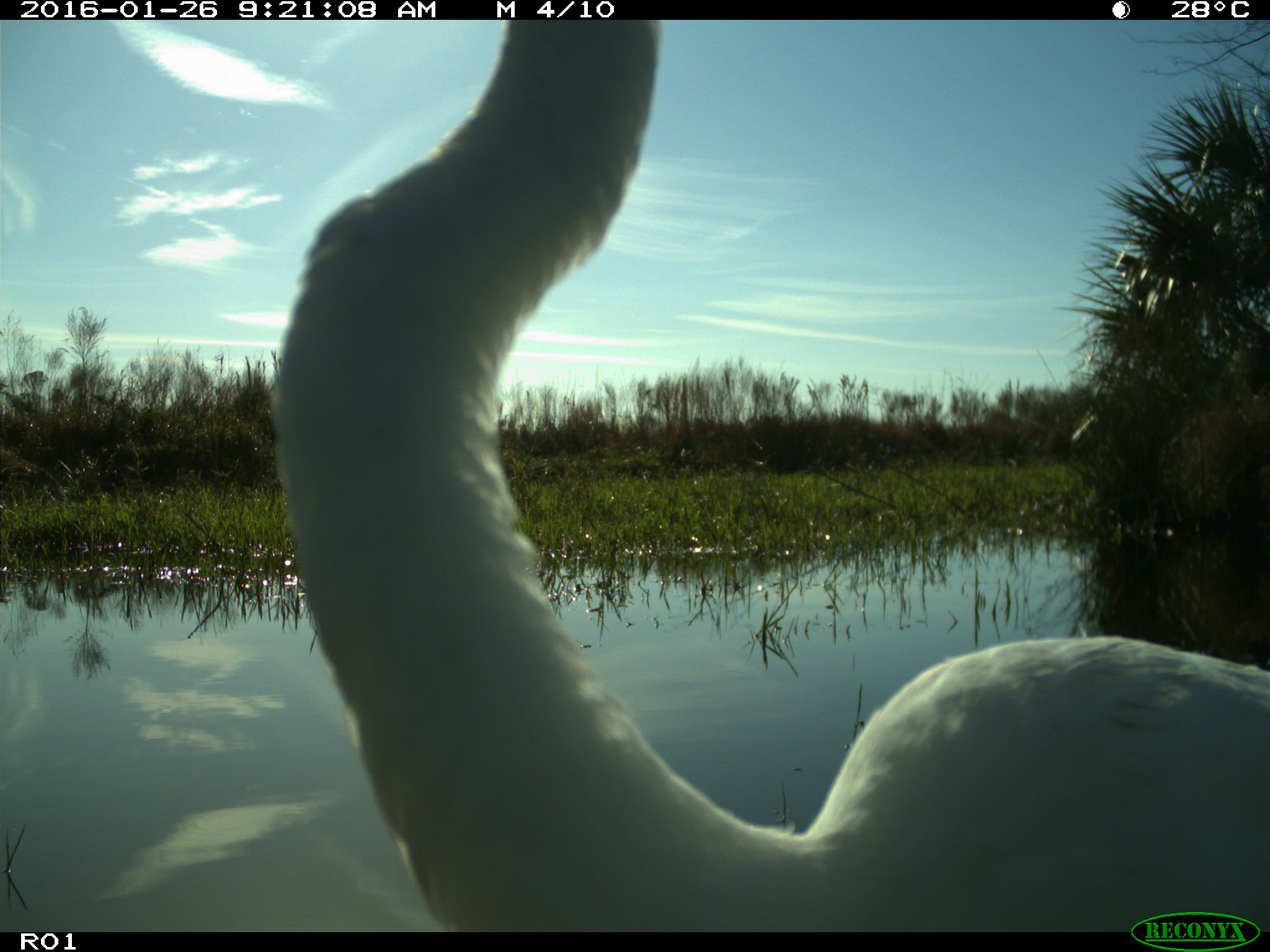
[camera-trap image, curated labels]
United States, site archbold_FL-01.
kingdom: Animalia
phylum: Chordata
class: Aves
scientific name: Aves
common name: birds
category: unidentified bird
Unidentified bird (birds) (Aves).